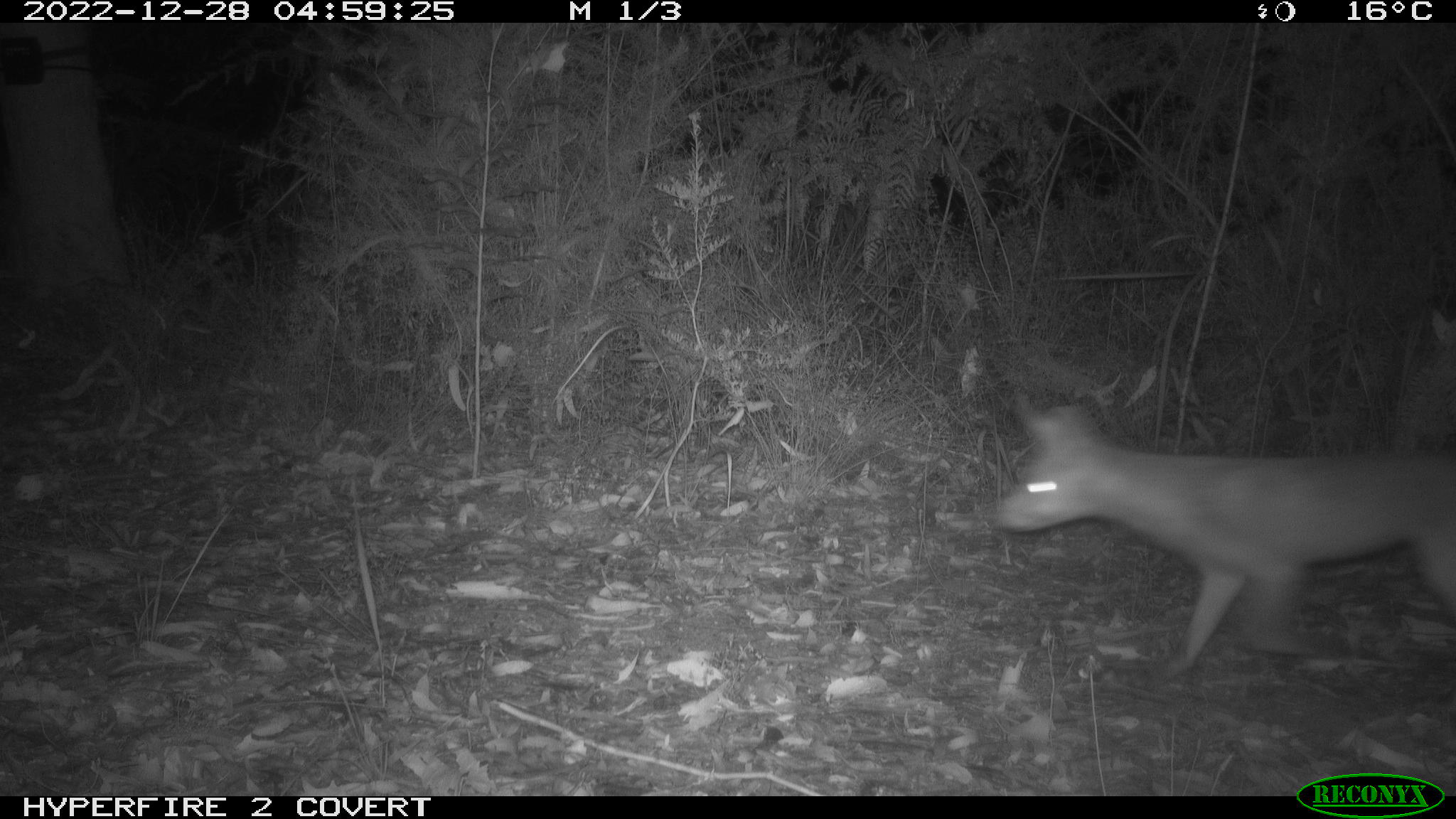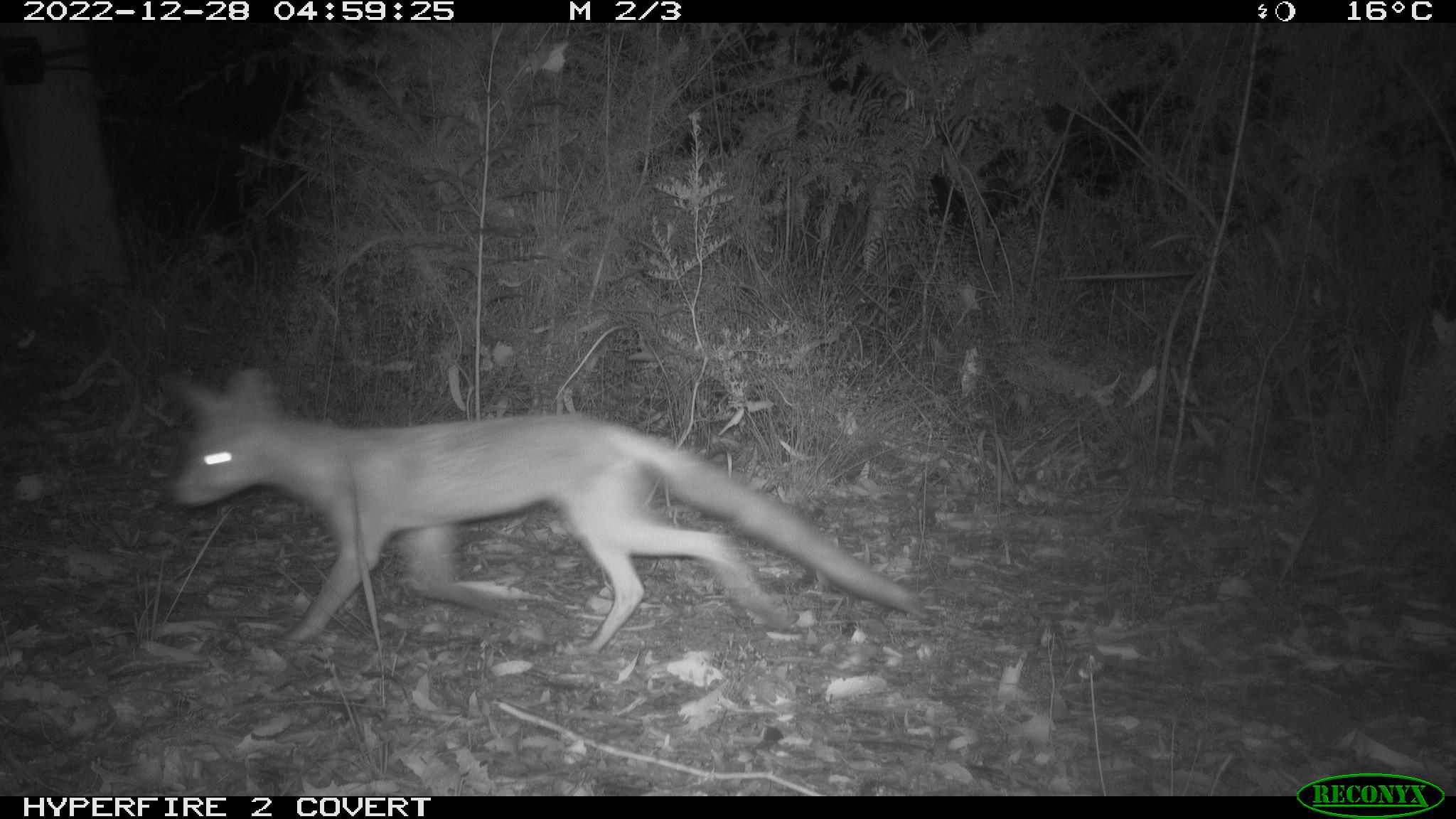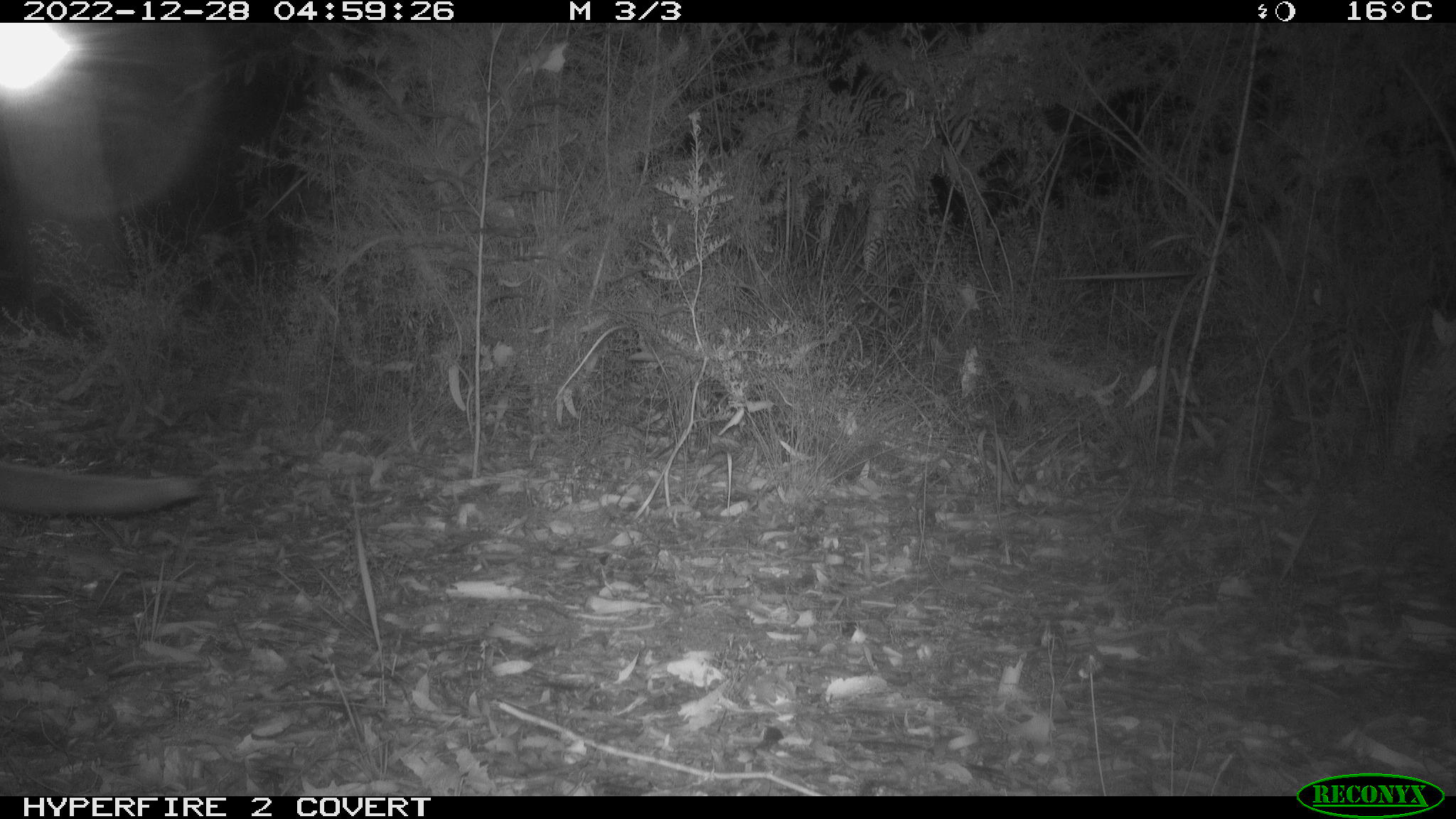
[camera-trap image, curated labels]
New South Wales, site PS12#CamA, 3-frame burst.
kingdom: Animalia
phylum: Chordata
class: Mammalia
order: Carnivora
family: Canidae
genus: Vulpes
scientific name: Vulpes vulpes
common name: red fox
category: fox